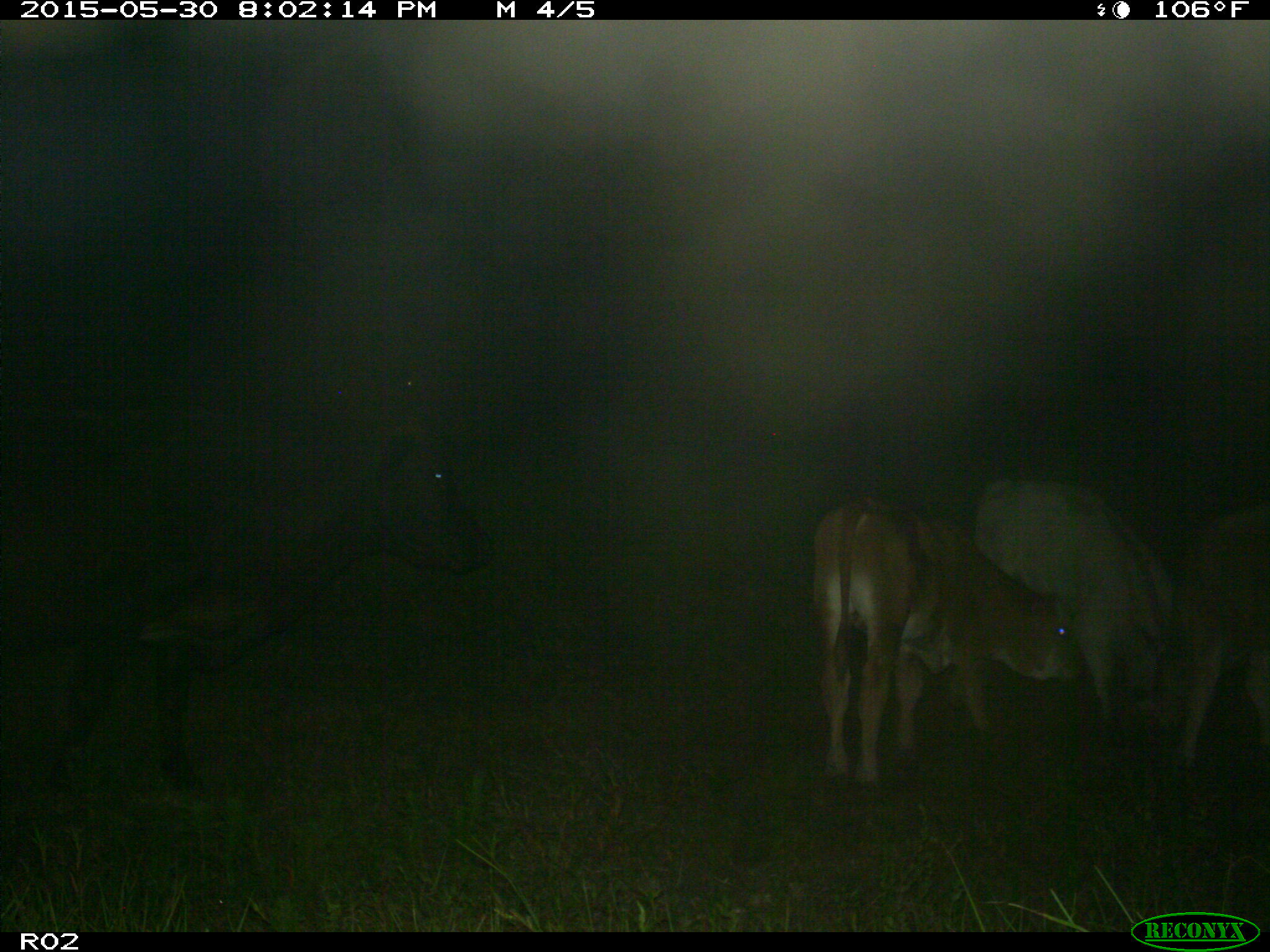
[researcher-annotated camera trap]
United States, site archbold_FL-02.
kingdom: Animalia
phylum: Chordata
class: Mammalia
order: Artiodactyla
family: Bovidae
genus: Bos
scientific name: Bos taurus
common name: domestic cow